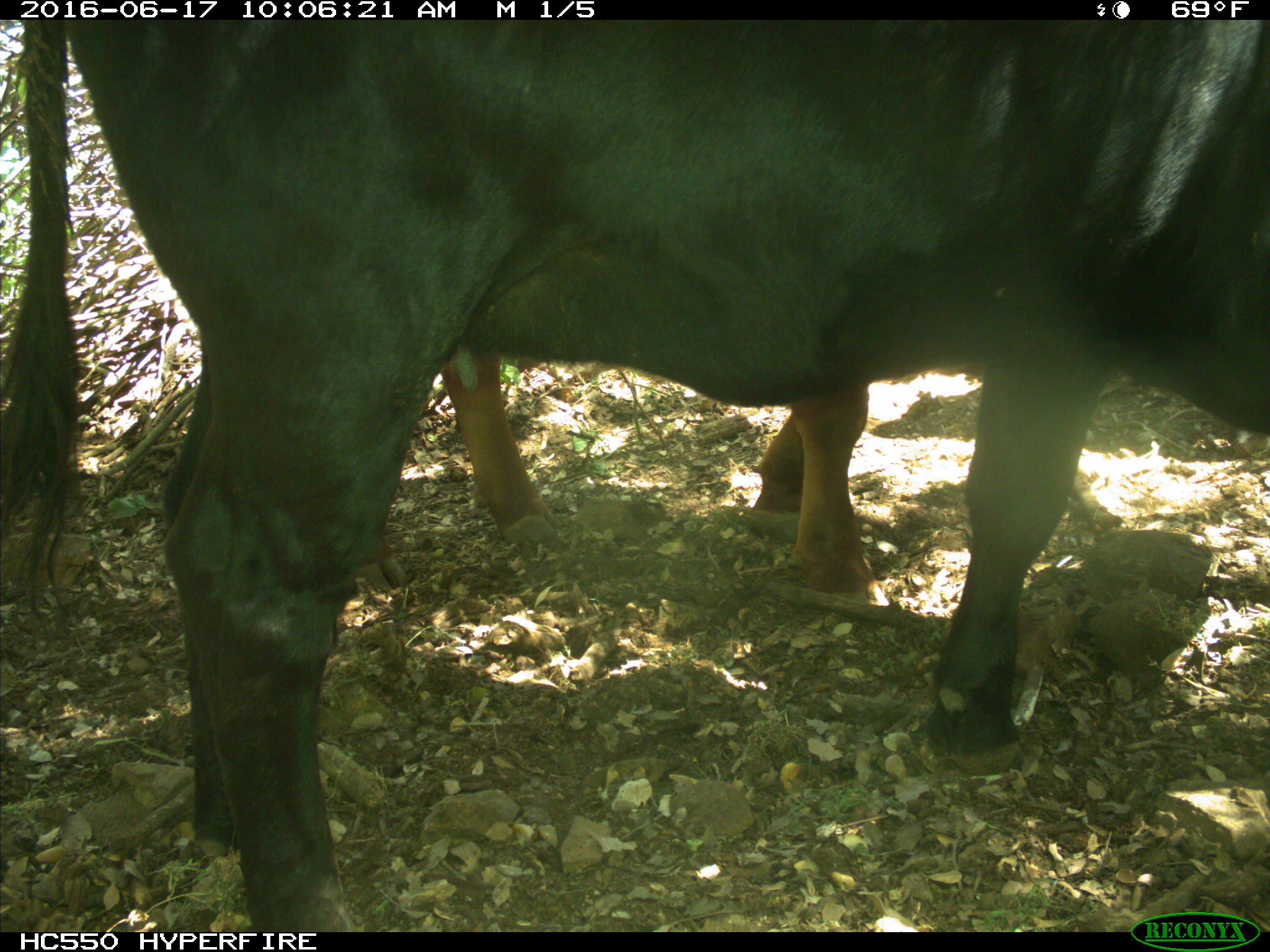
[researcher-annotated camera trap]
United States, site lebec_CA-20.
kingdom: Animalia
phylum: Chordata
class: Mammalia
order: Artiodactyla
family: Bovidae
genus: Bos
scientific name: Bos taurus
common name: domestic cow